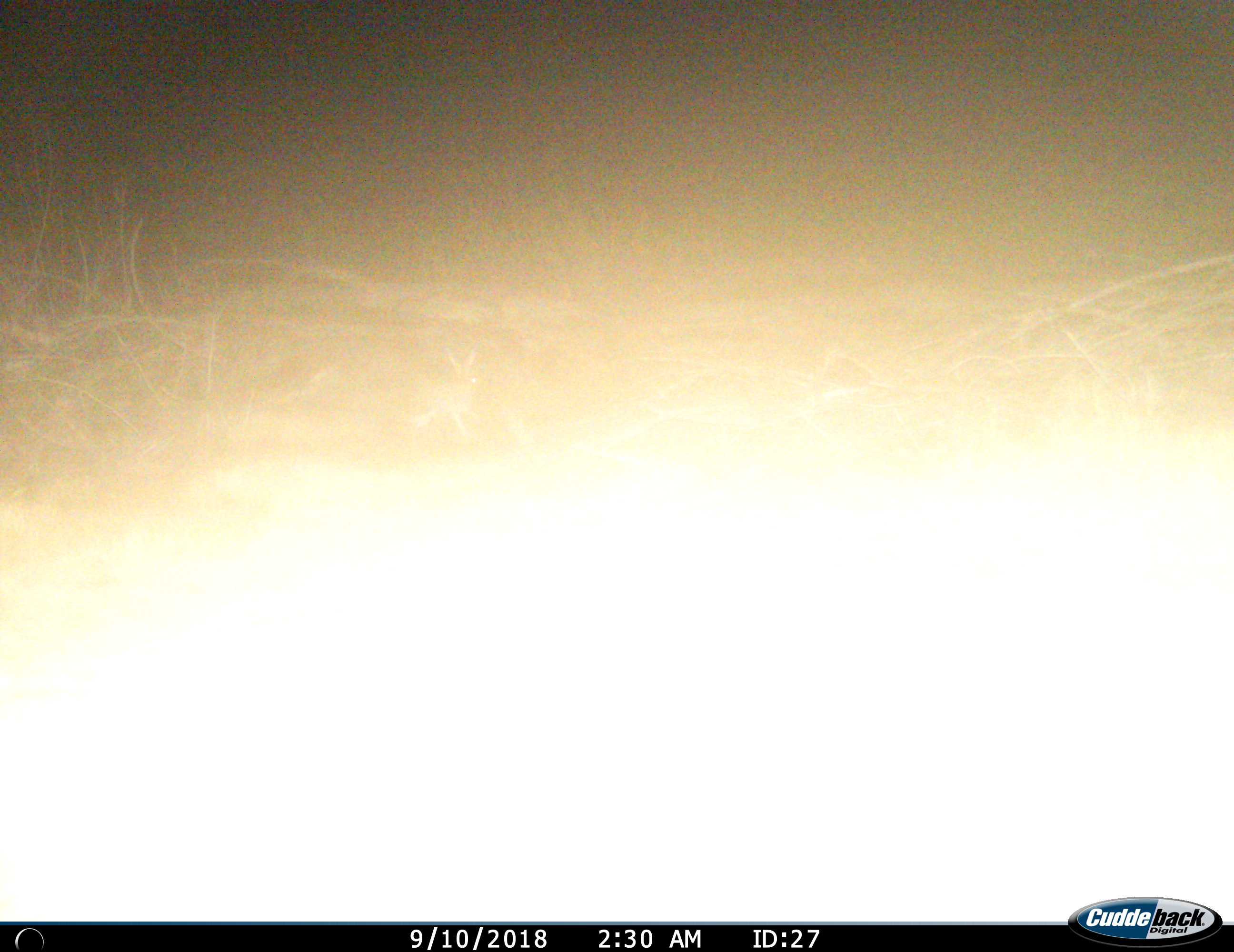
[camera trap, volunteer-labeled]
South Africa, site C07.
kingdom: Animalia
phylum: Chordata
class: Mammalia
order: Lagomorpha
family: Leporidae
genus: Lepus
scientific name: Lepus saxatilis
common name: scrub hare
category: harescrub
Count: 1.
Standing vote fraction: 100%.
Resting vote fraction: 0%.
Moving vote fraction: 0%.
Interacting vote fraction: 0%.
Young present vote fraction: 0%.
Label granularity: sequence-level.